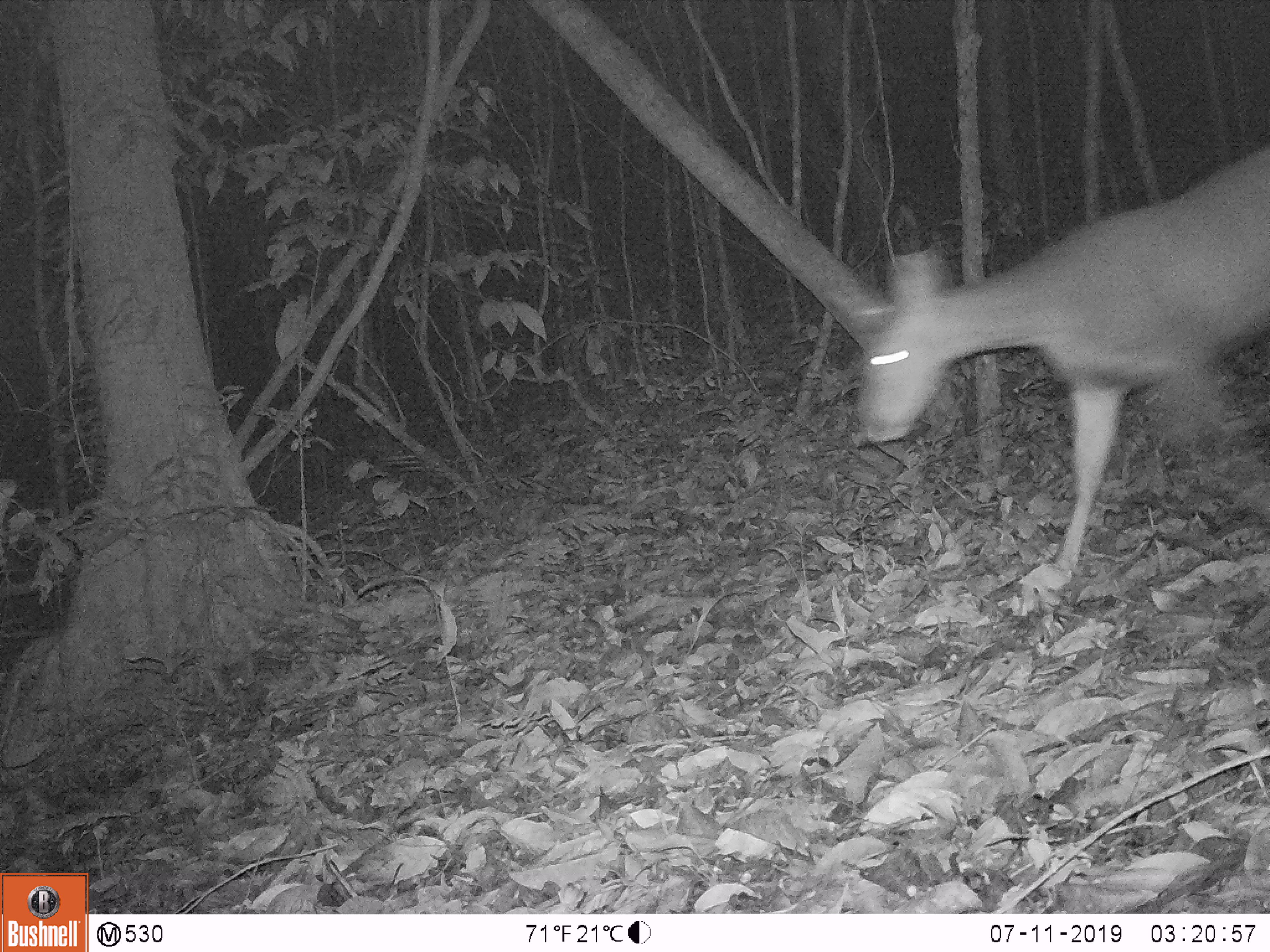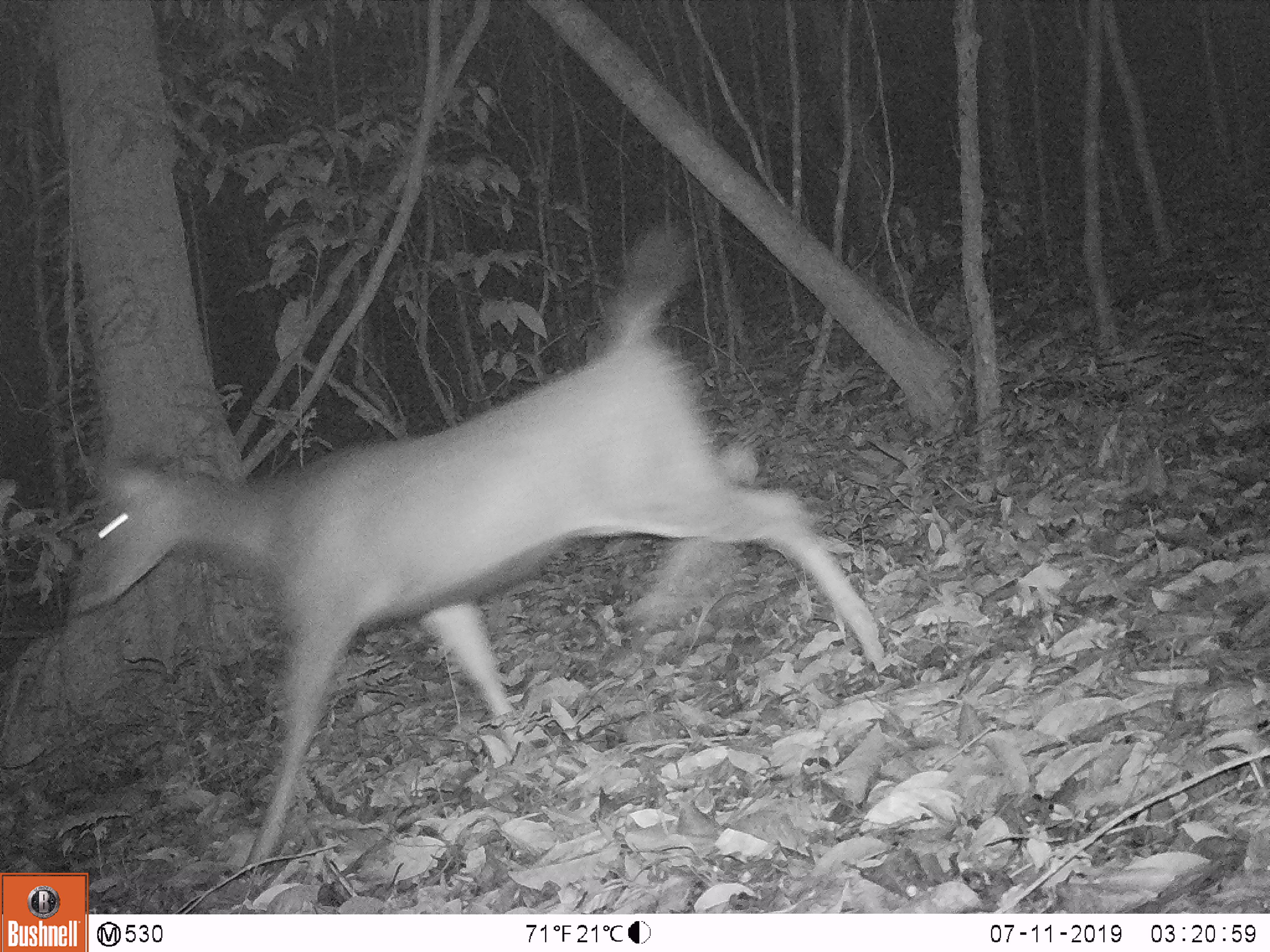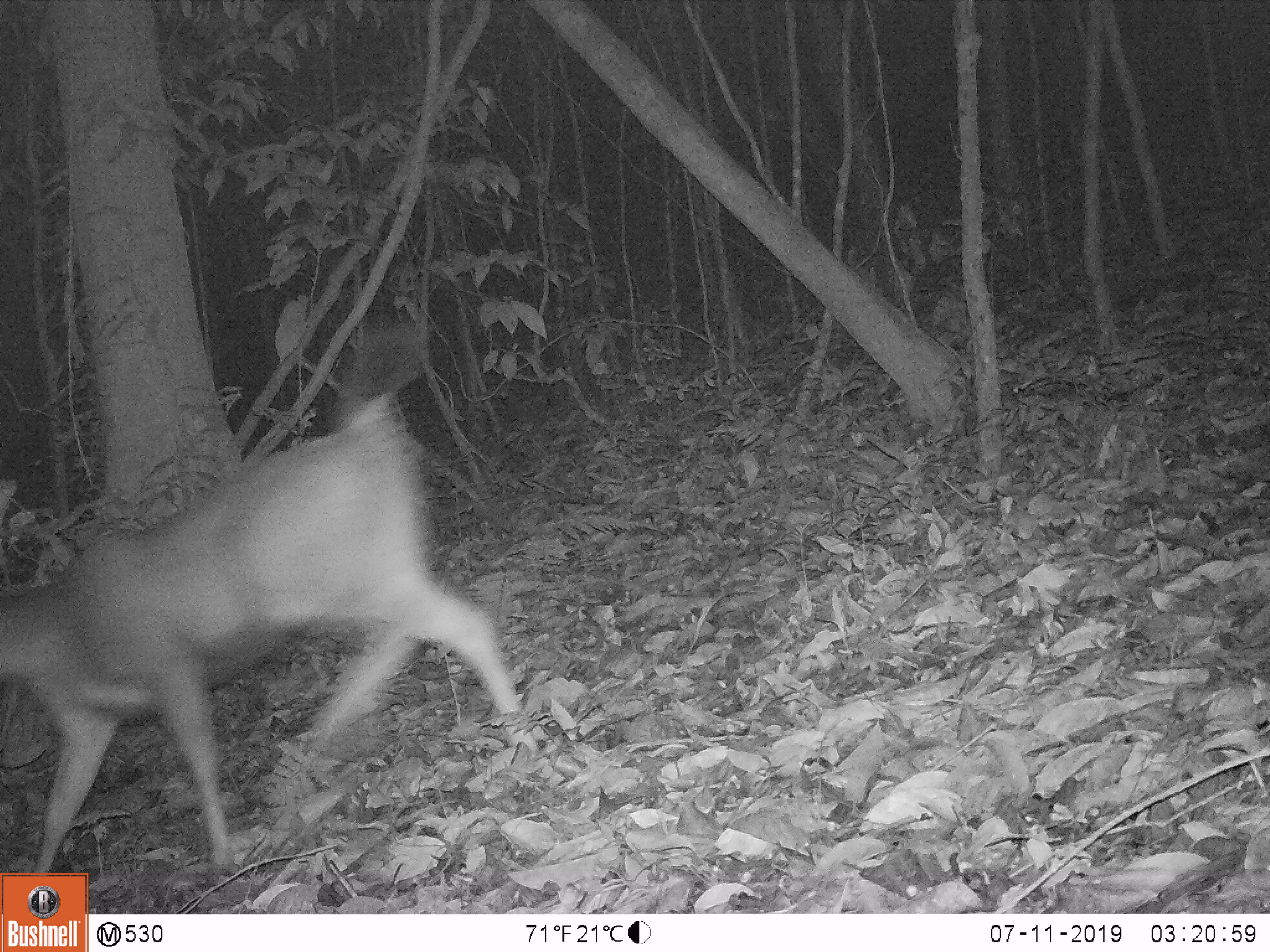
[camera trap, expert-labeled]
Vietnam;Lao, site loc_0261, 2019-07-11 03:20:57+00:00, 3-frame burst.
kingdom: Animalia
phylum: Chordata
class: Mammalia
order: Artiodactyla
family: Cervidae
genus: Rusa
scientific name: Rusa unicolor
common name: sambar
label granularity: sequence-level